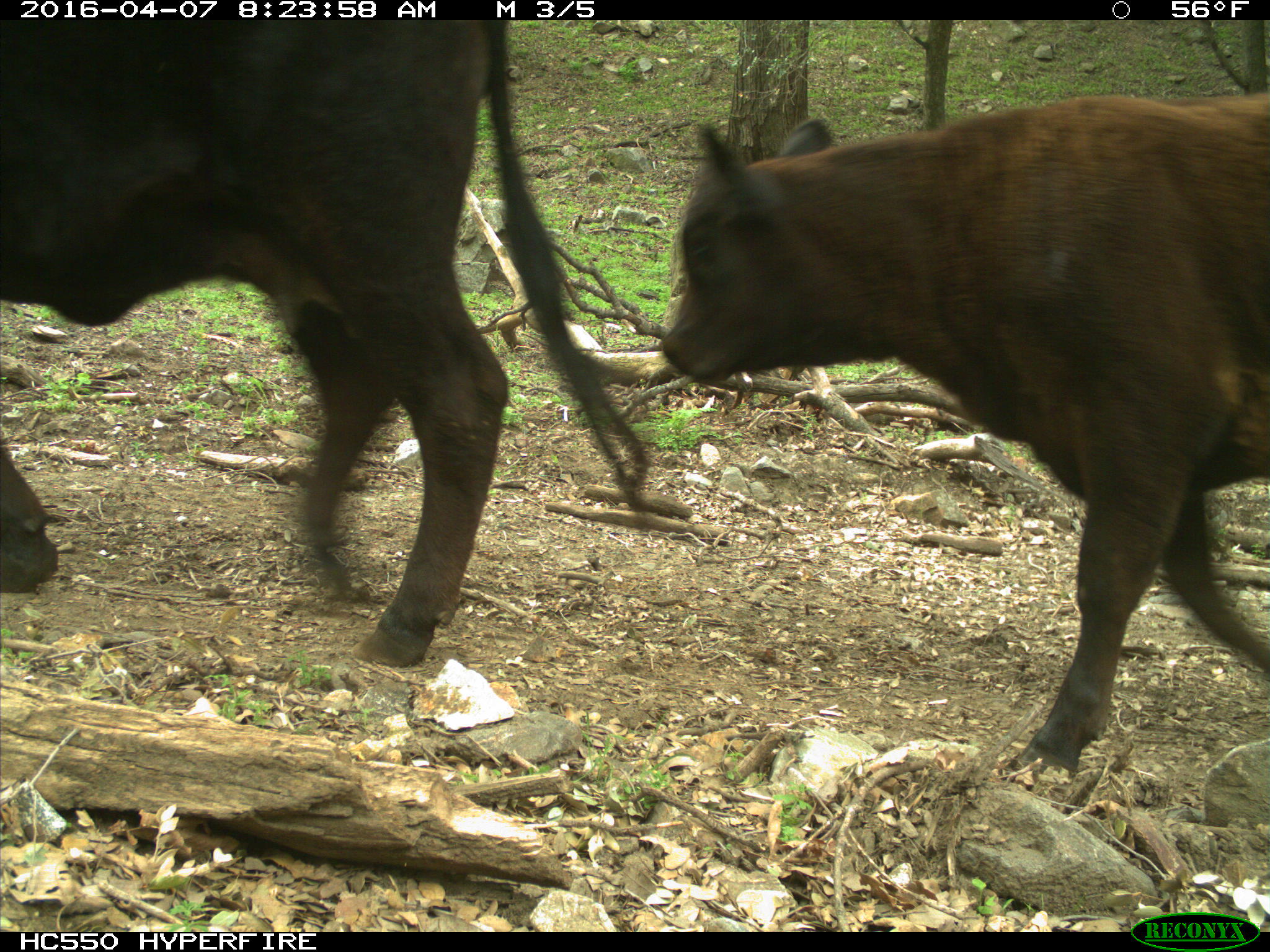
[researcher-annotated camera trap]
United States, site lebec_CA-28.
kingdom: Animalia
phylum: Chordata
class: Mammalia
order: Artiodactyla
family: Bovidae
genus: Bos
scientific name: Bos taurus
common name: domestic cow